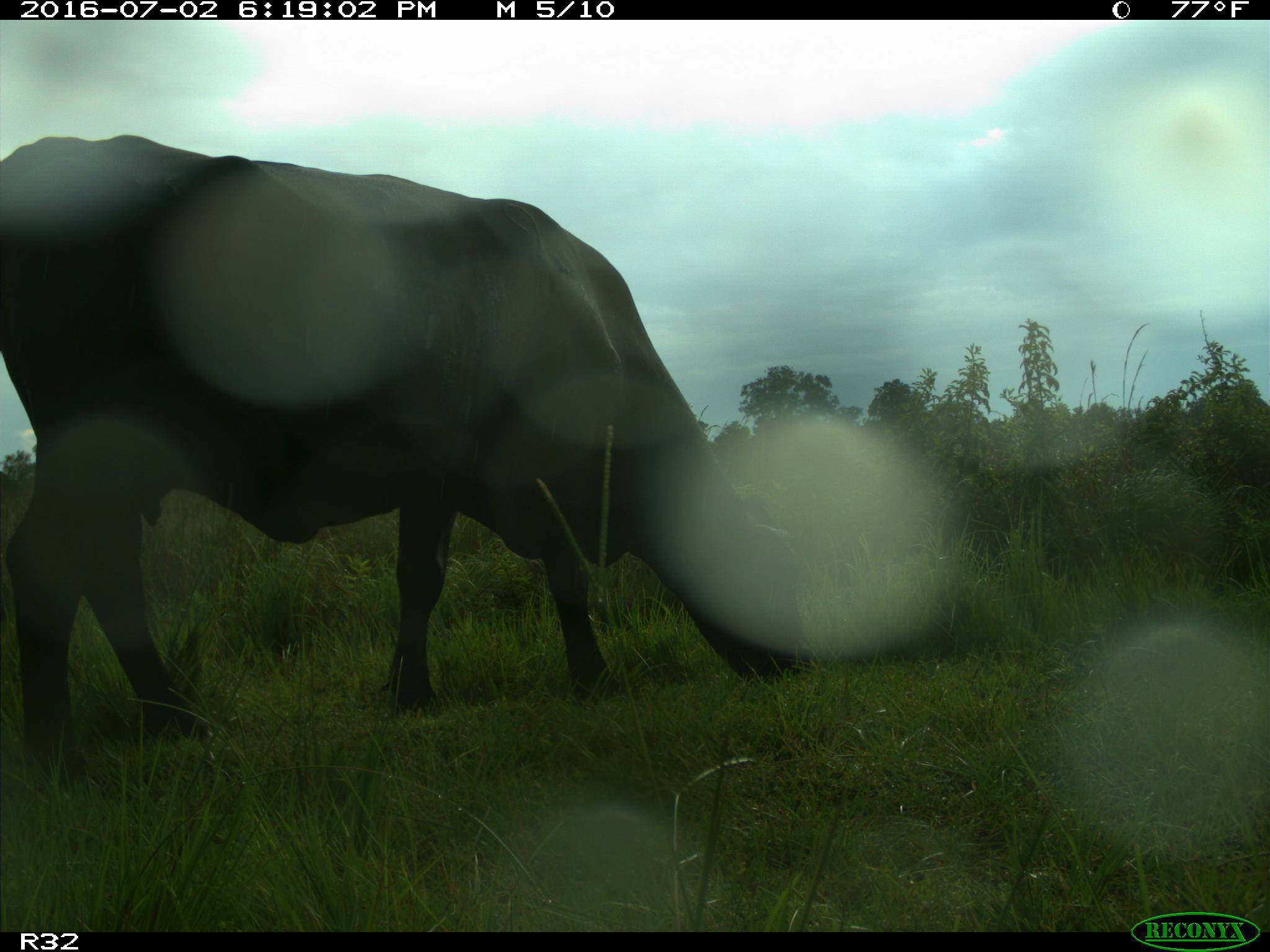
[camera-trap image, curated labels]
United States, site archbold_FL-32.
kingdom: Animalia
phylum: Chordata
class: Mammalia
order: Artiodactyla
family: Bovidae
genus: Bos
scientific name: Bos taurus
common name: domestic cow